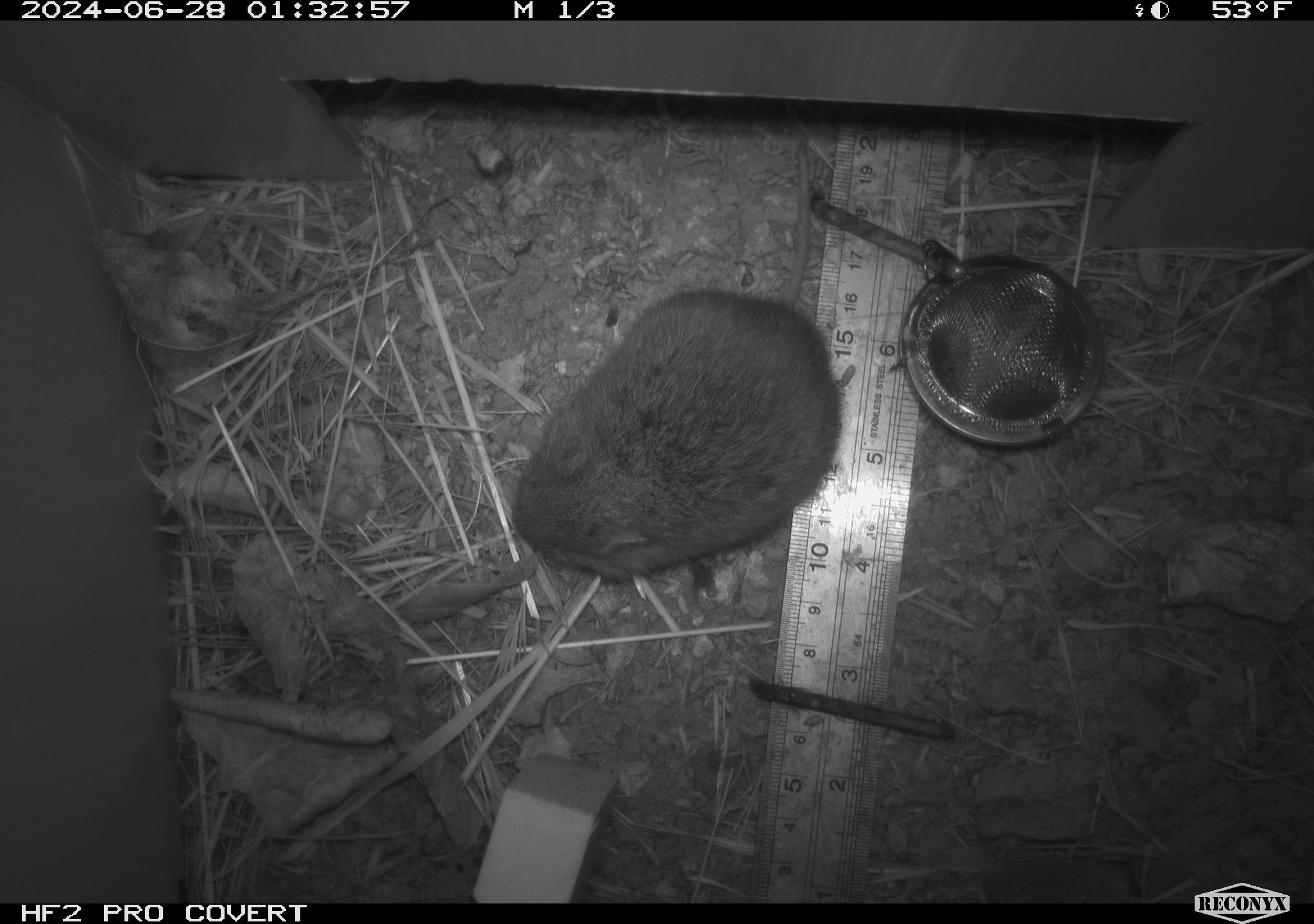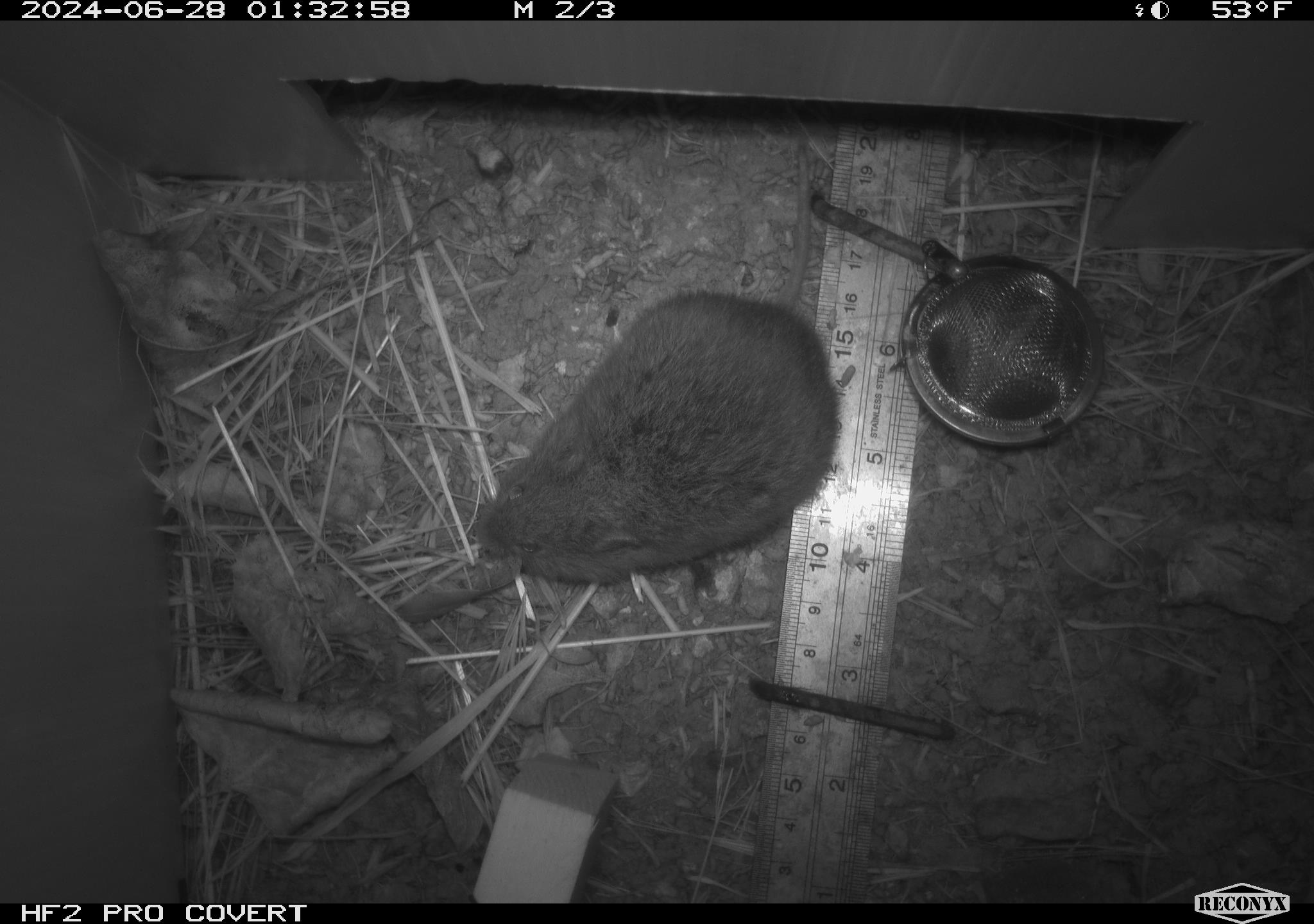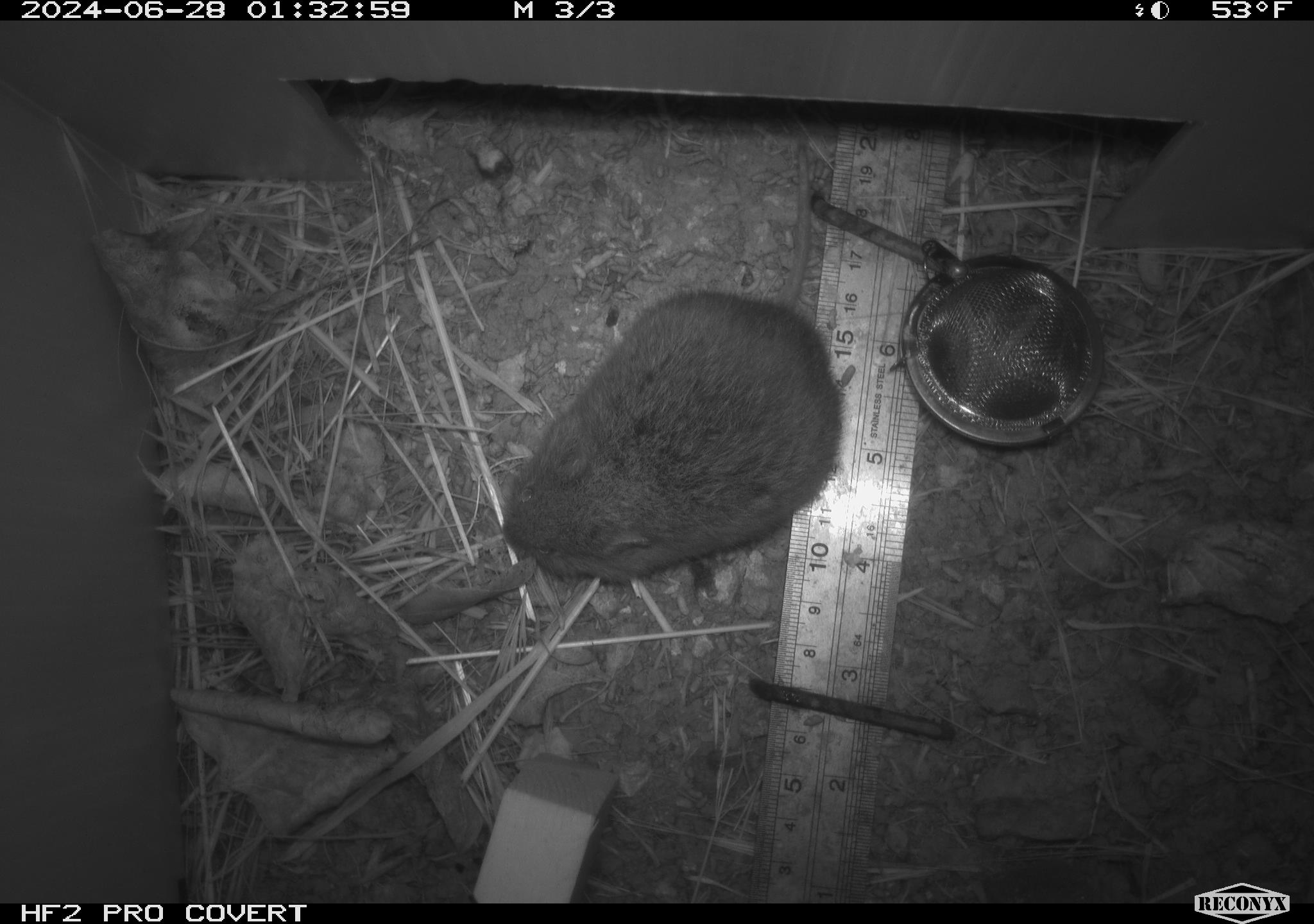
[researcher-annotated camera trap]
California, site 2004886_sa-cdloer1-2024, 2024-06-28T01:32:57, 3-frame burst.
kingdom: Animalia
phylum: Chordata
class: Mammalia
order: Rodentia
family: Cricetidae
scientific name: Arvicolinae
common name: voles, lemmings, and muskrats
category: arvicolinae subfamily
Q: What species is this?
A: Arvicolinae subfamily (voles, lemmings, and muskrats) (Arvicolinae).